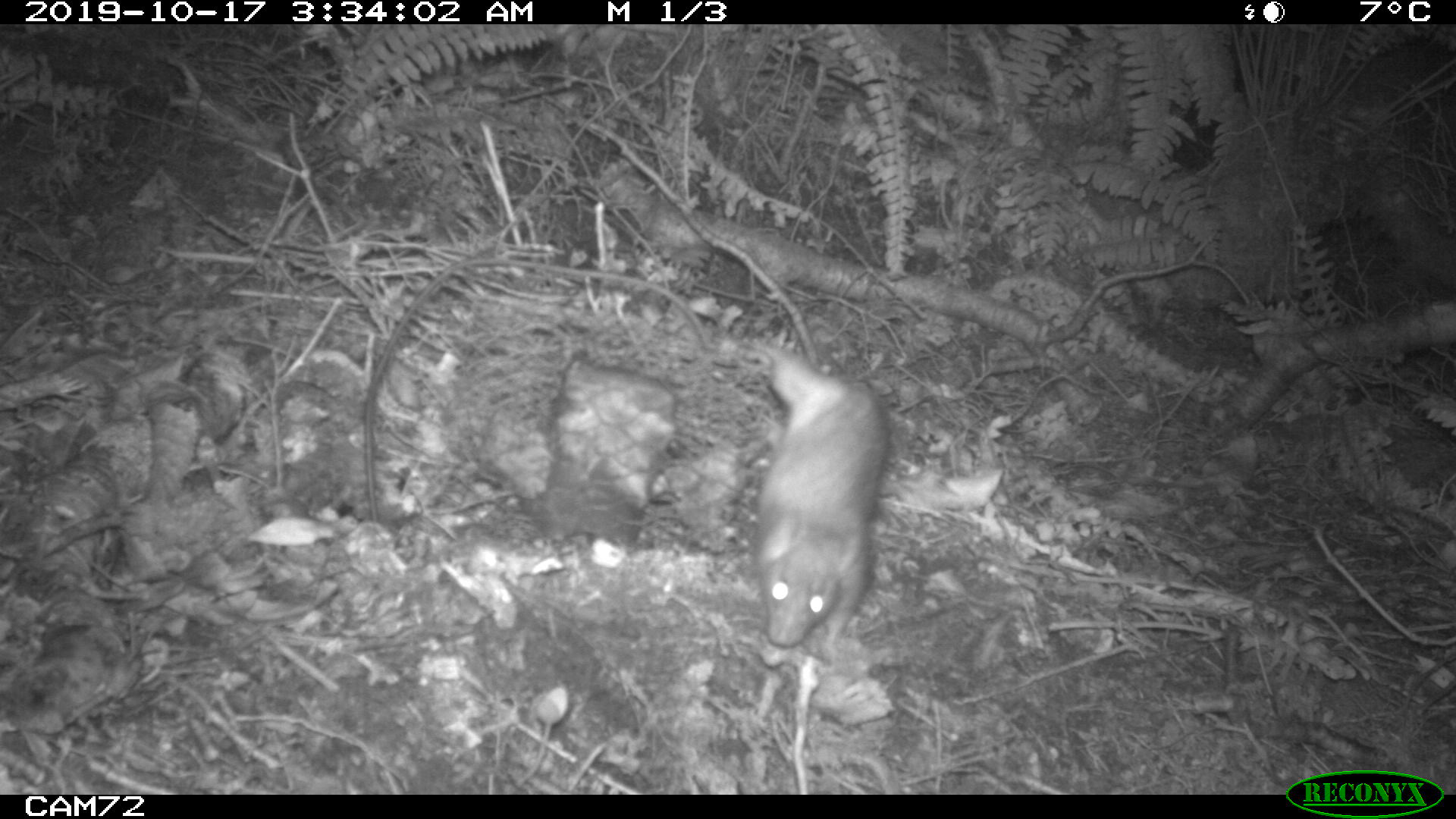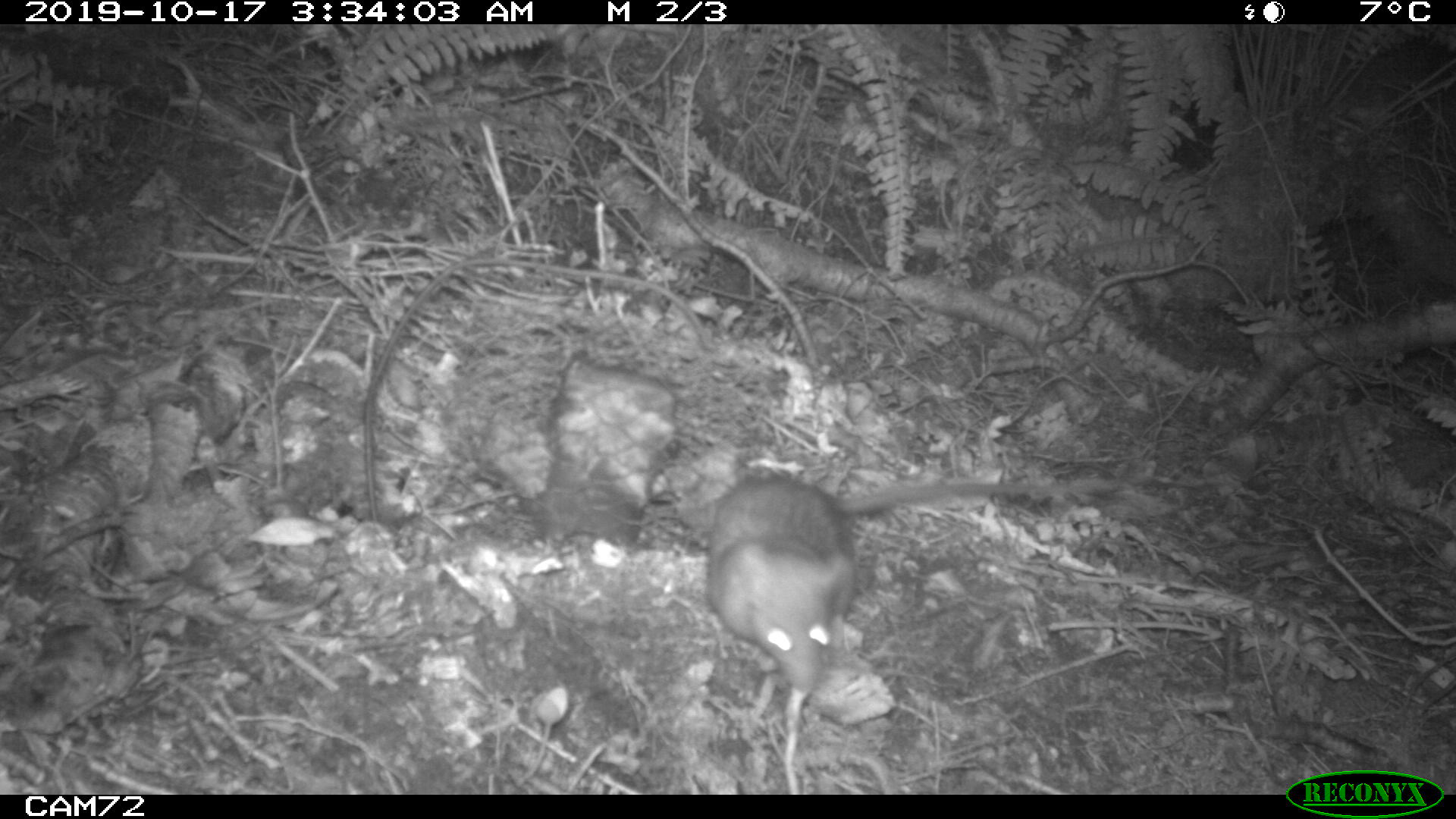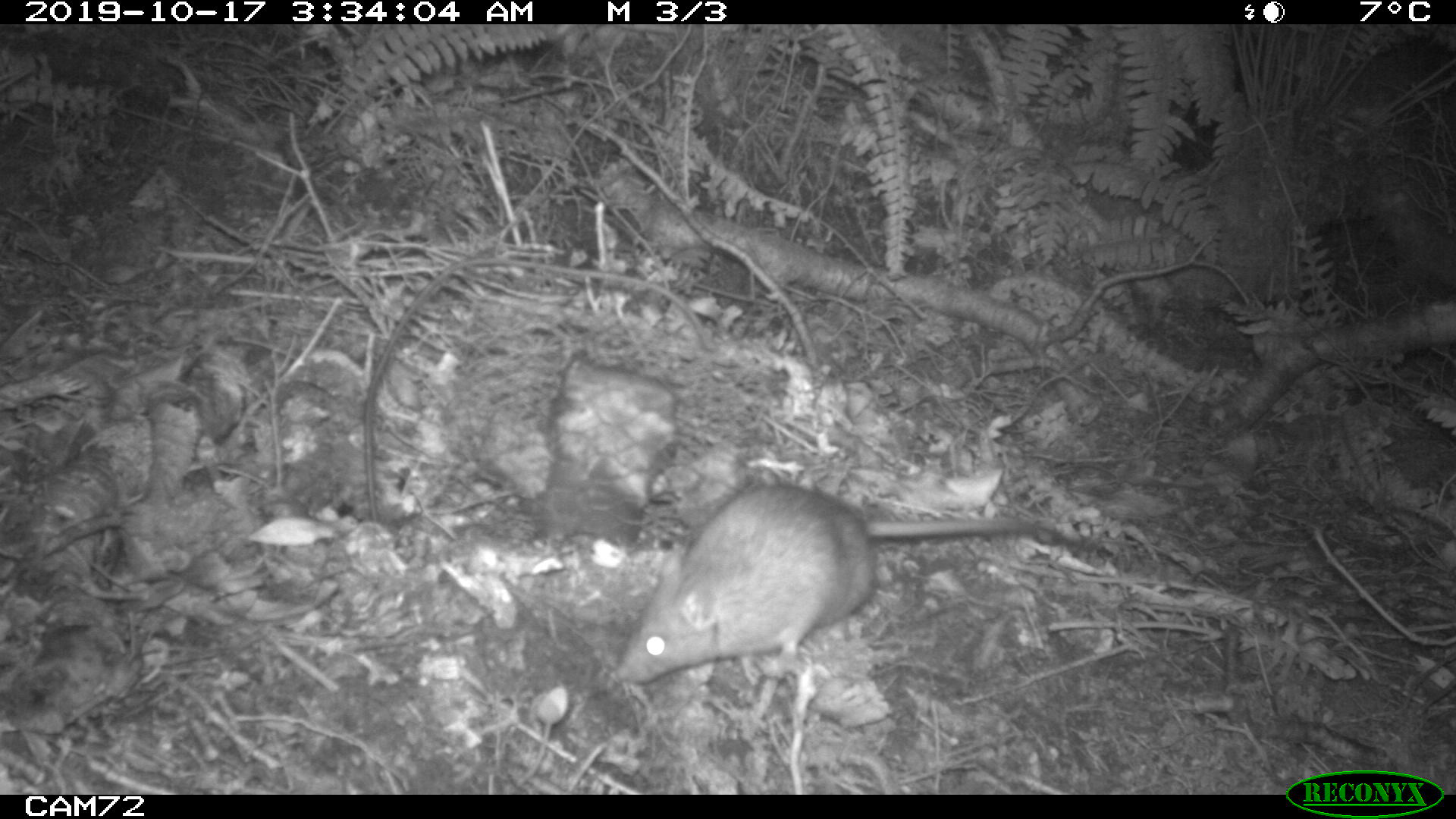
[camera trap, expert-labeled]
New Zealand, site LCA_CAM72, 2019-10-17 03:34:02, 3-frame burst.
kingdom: Animalia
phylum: Chordata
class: Mammalia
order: Rodentia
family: Muridae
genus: Rattus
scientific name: Rattus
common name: rat